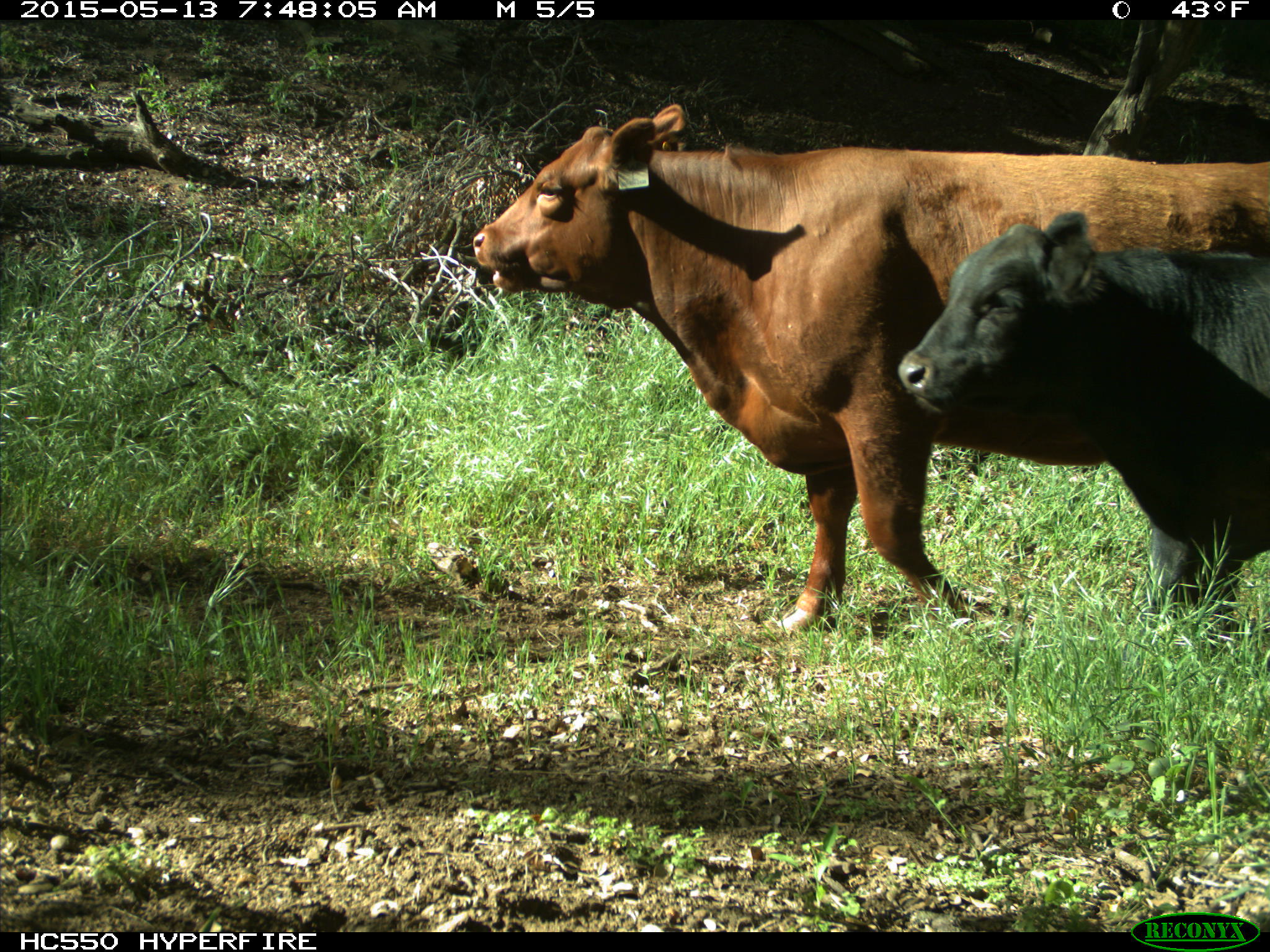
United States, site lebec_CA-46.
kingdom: Animalia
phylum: Chordata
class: Mammalia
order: Artiodactyla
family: Bovidae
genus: Bos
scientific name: Bos taurus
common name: domestic cow